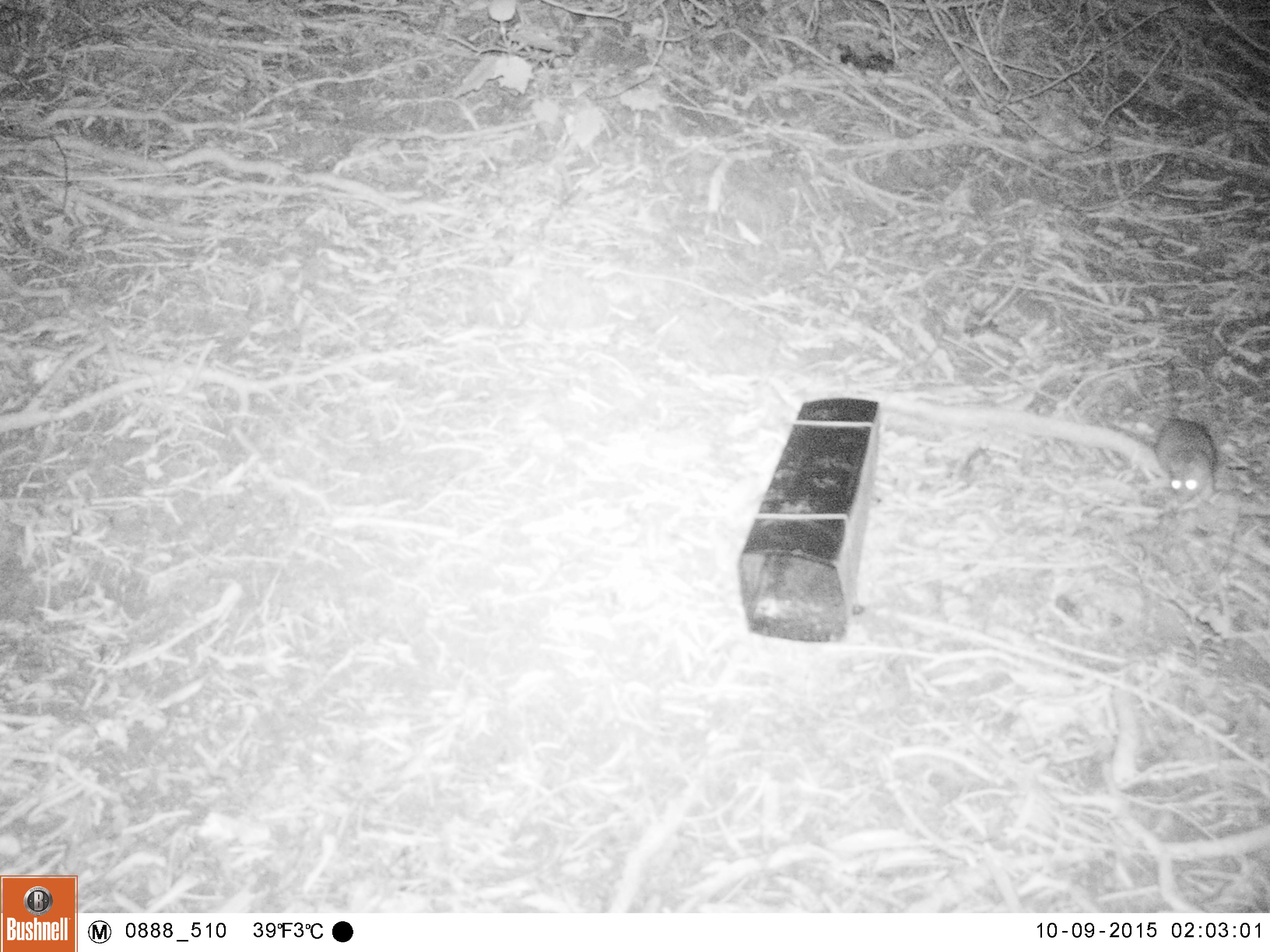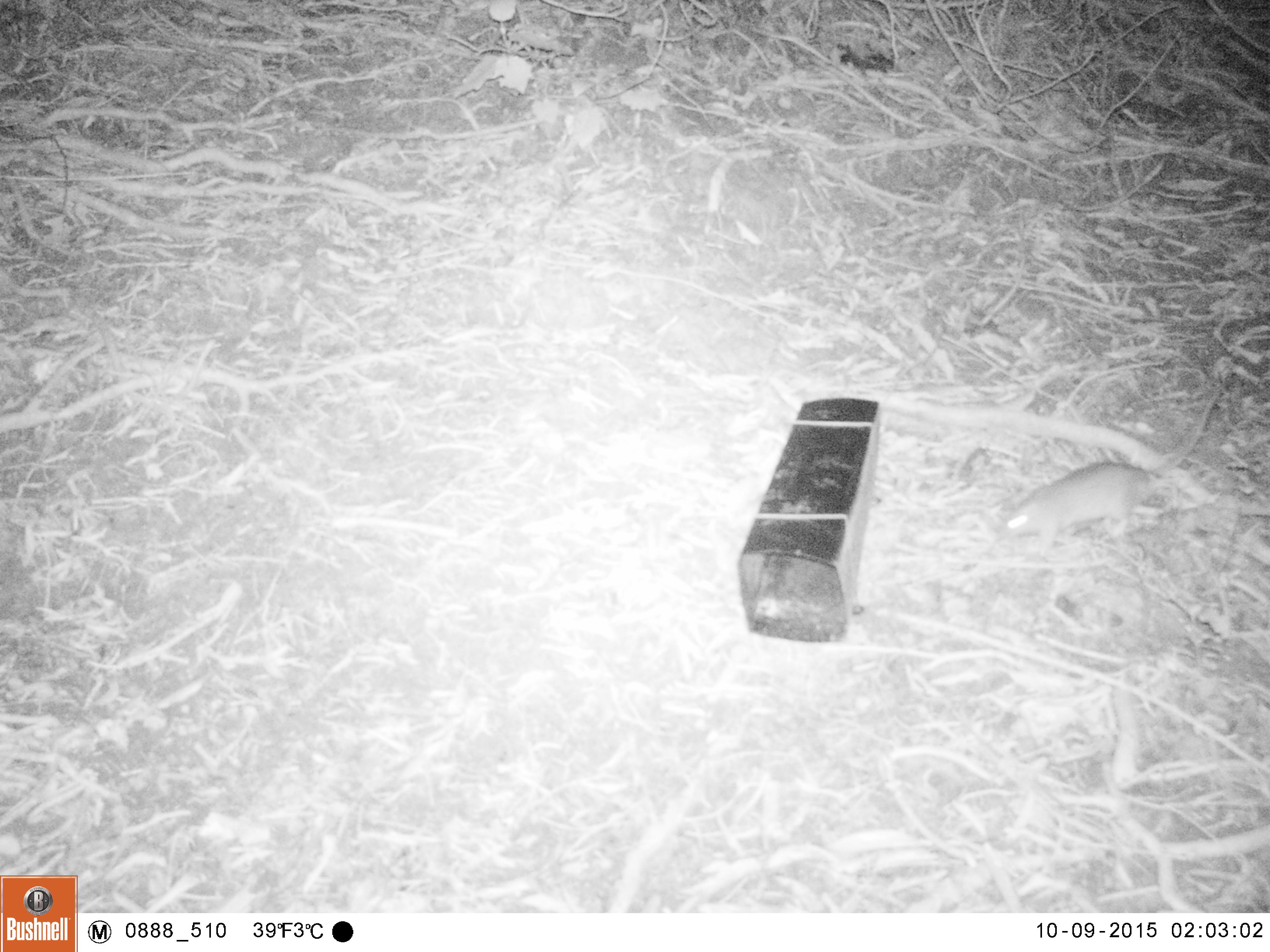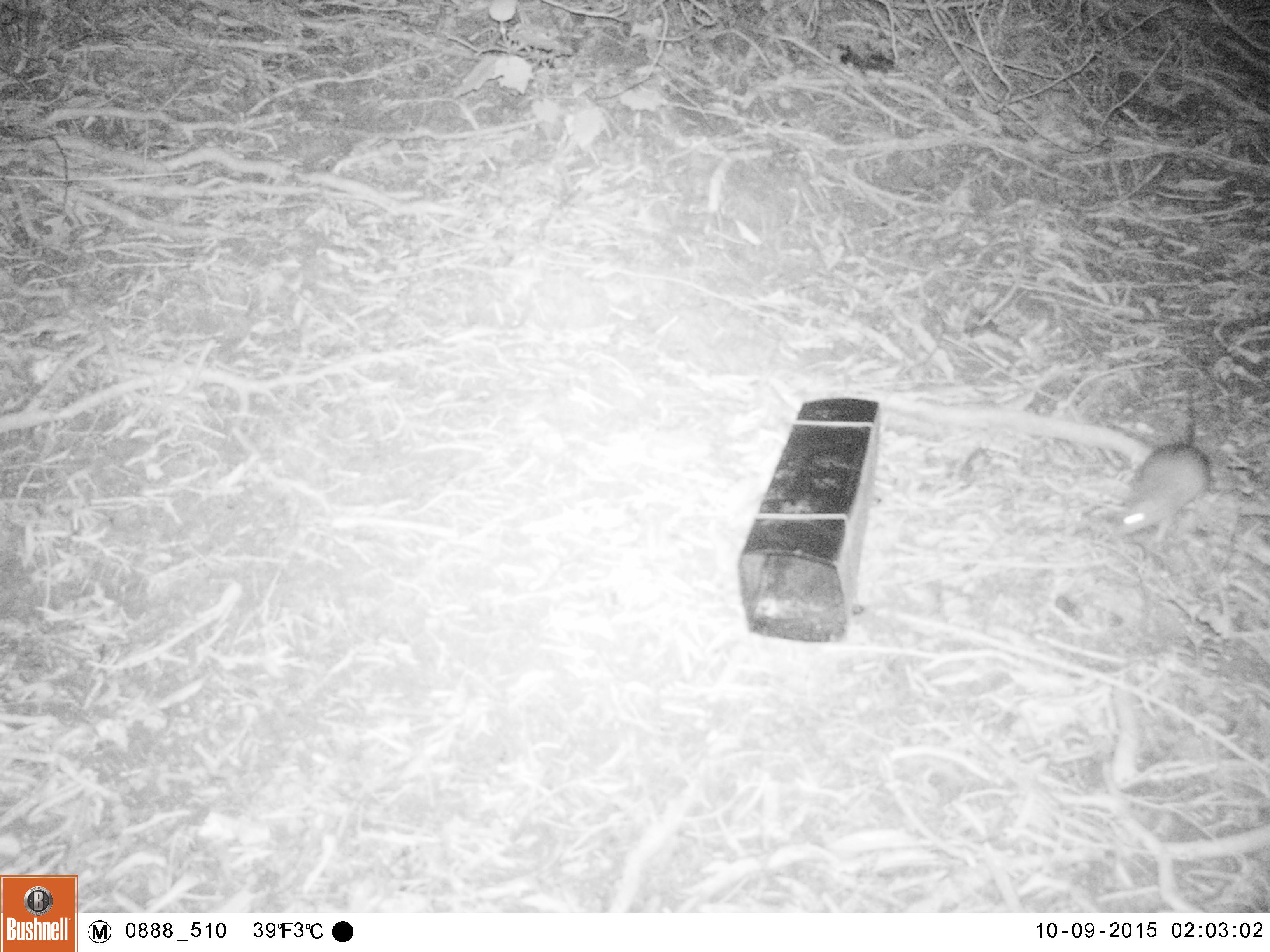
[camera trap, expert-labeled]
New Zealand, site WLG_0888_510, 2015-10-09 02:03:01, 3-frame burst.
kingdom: Animalia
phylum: Chordata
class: Mammalia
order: Rodentia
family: Muridae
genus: Rattus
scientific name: Rattus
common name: rat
Rat (Rattus).